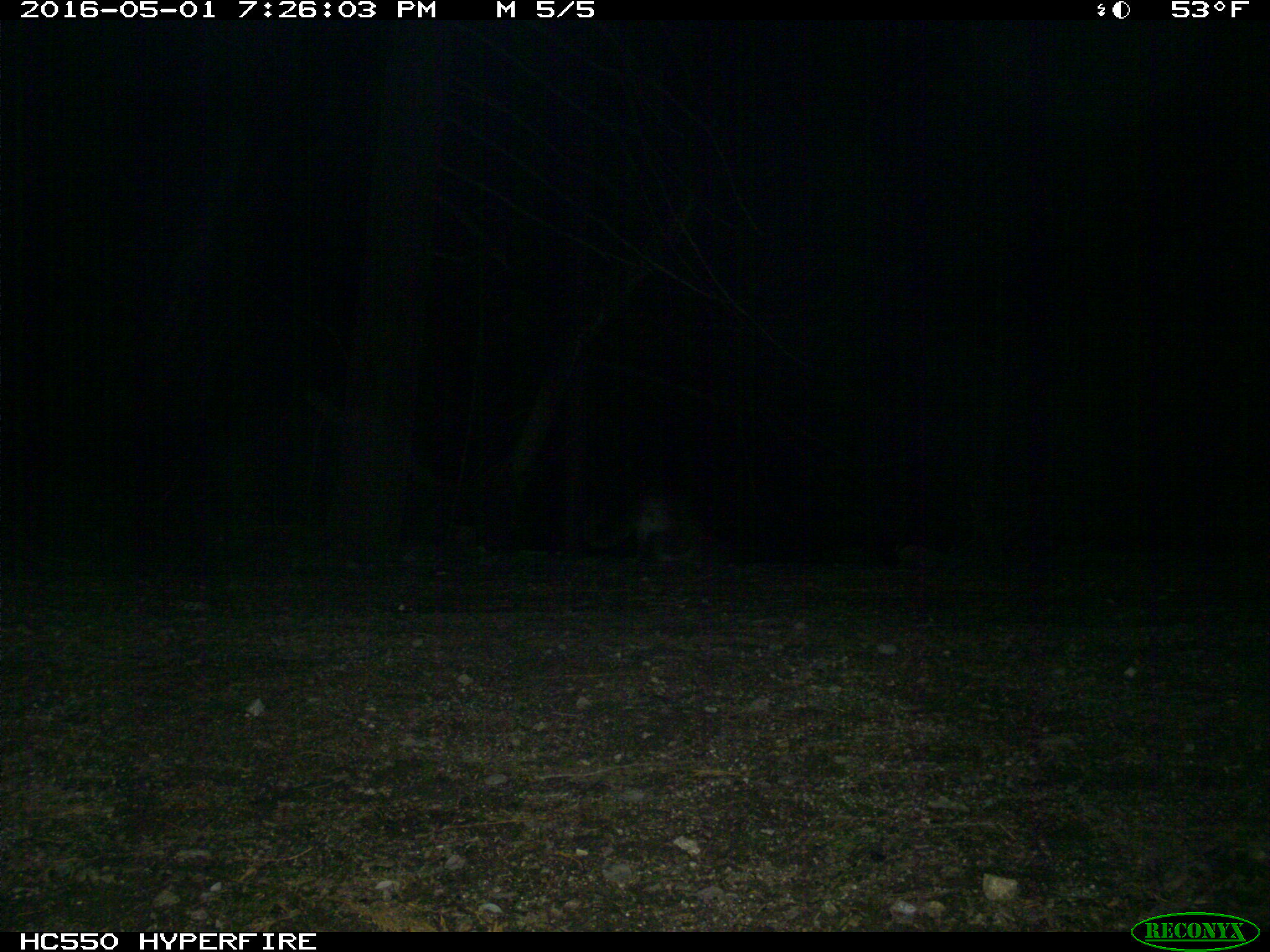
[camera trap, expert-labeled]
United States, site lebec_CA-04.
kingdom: Animalia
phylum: Chordata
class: Mammalia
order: Carnivora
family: Felidae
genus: Puma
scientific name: Puma concolor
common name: mountain lion